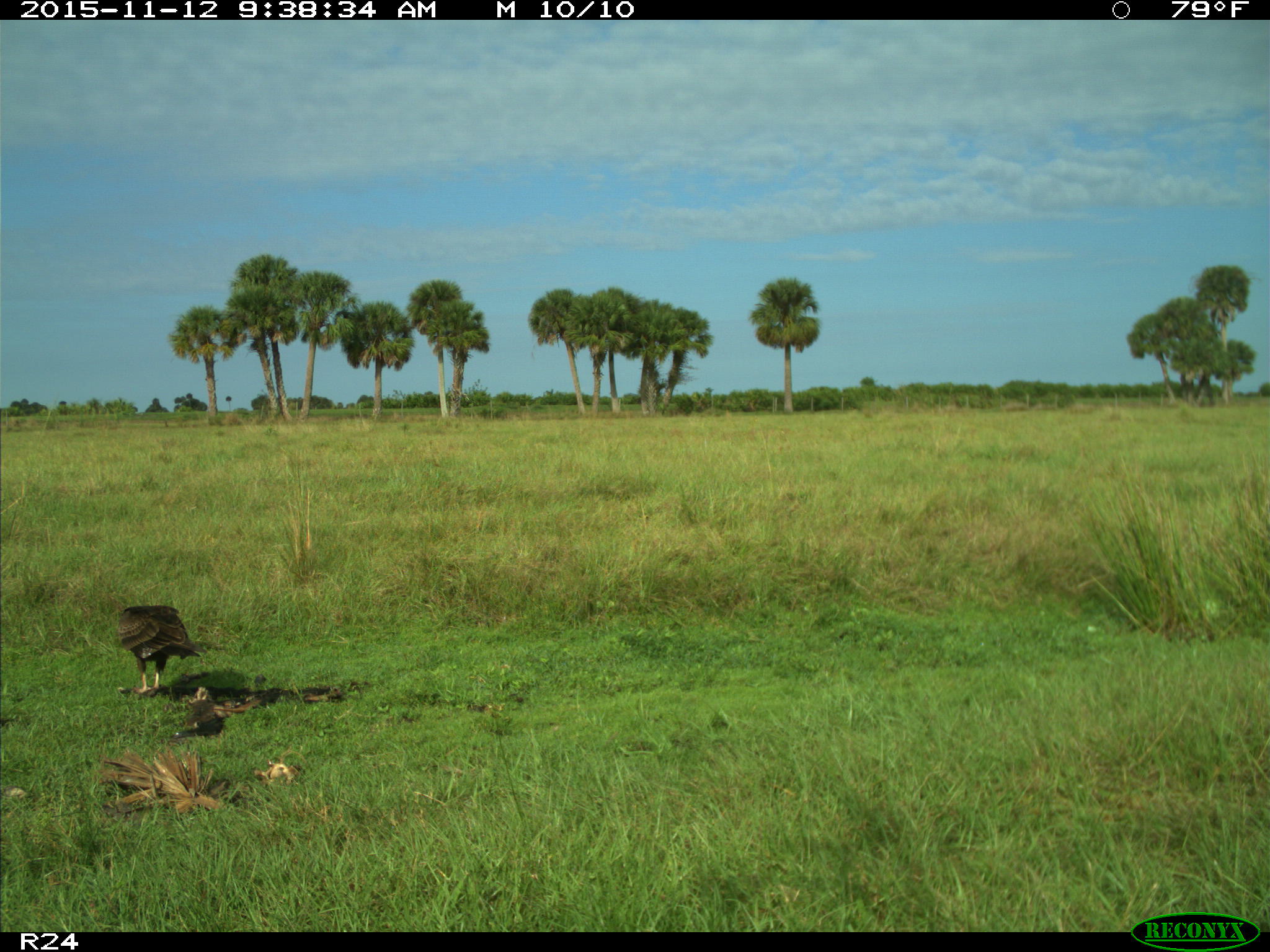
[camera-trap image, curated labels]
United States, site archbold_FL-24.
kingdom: Animalia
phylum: Chordata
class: Aves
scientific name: Aves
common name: birds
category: unidentified bird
Unidentified bird (birds) (Aves).